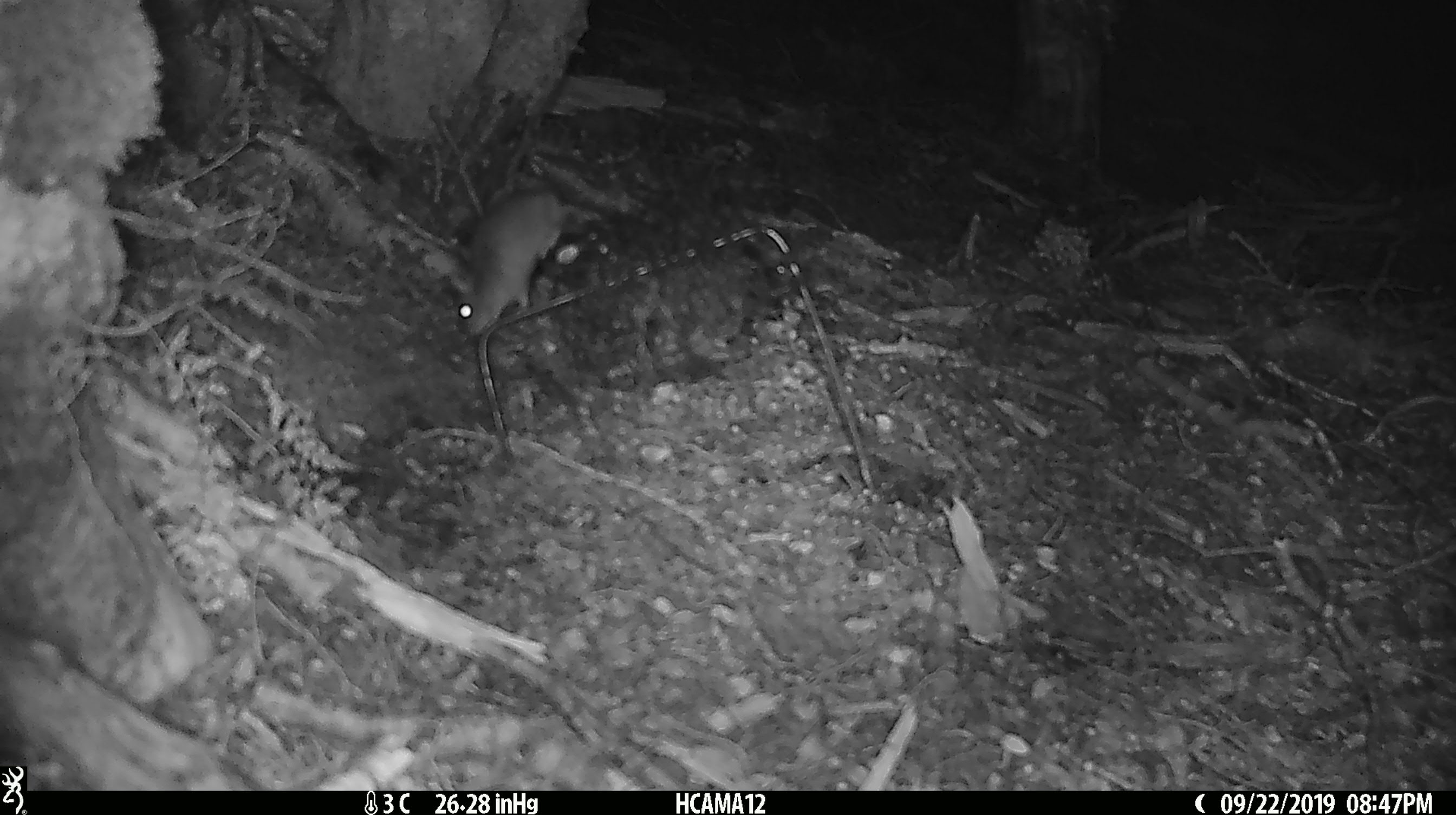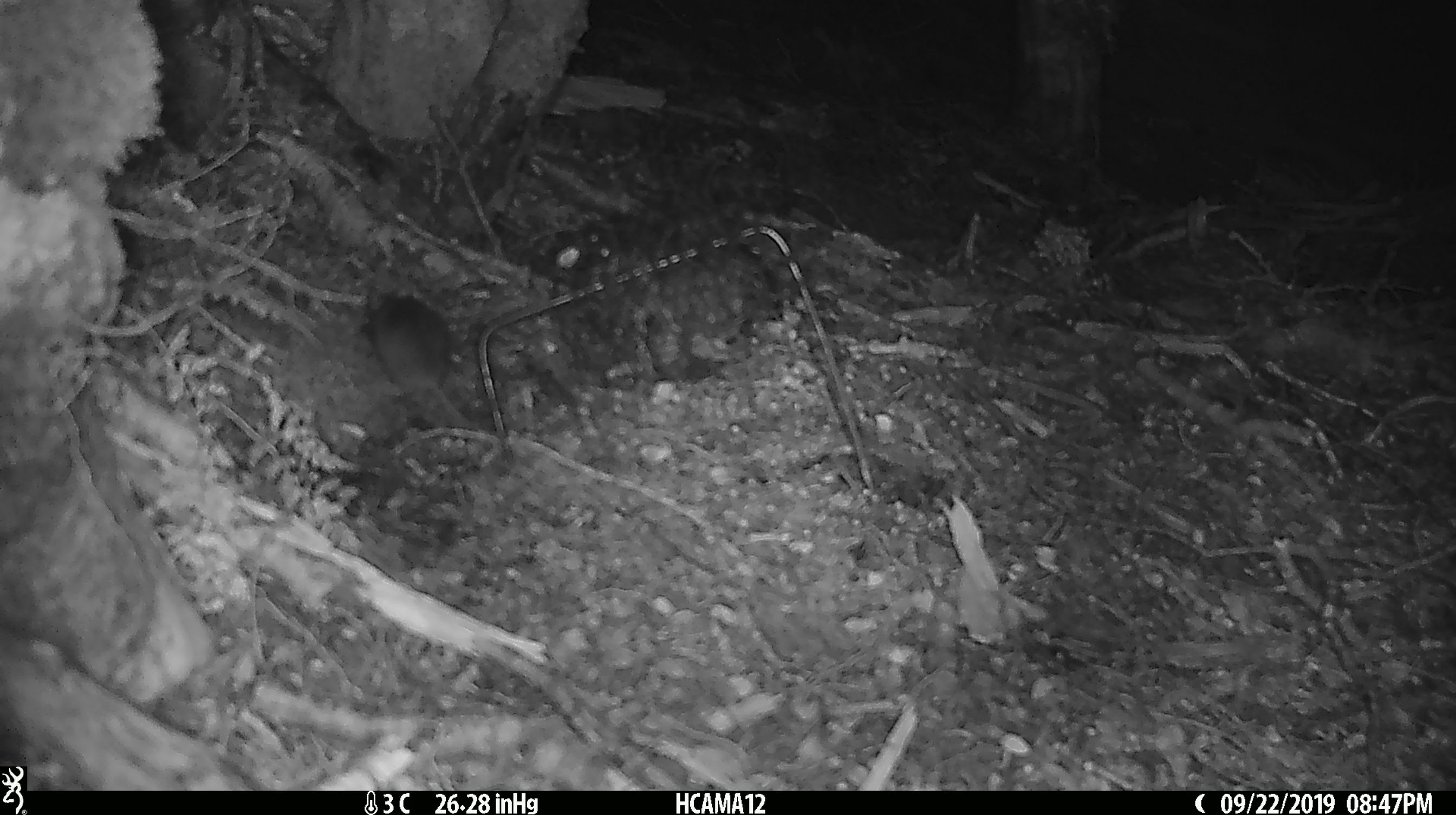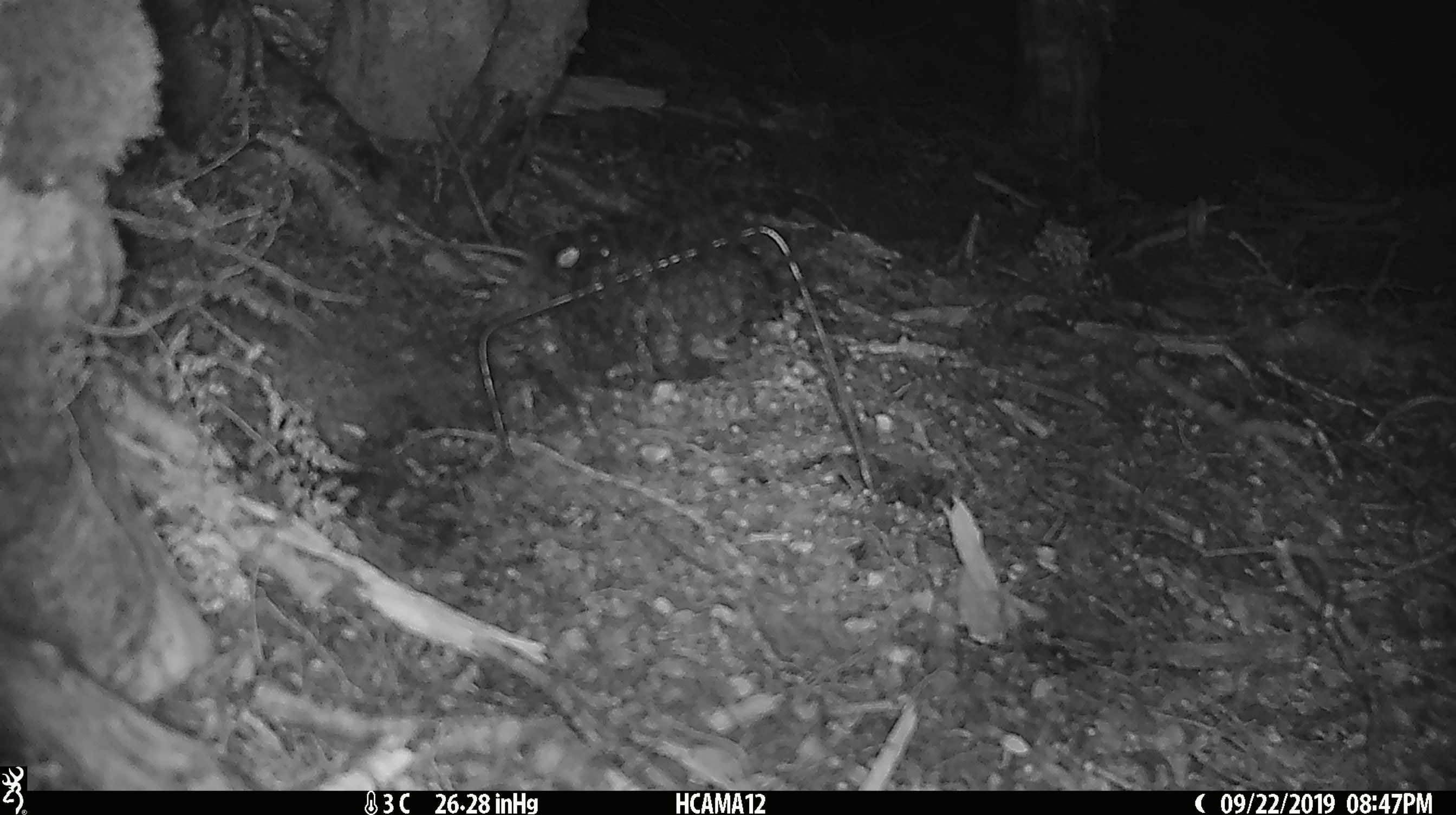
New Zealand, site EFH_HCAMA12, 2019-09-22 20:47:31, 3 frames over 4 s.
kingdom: Animalia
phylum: Chordata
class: Mammalia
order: Rodentia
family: Muridae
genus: Mus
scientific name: Mus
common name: mouse